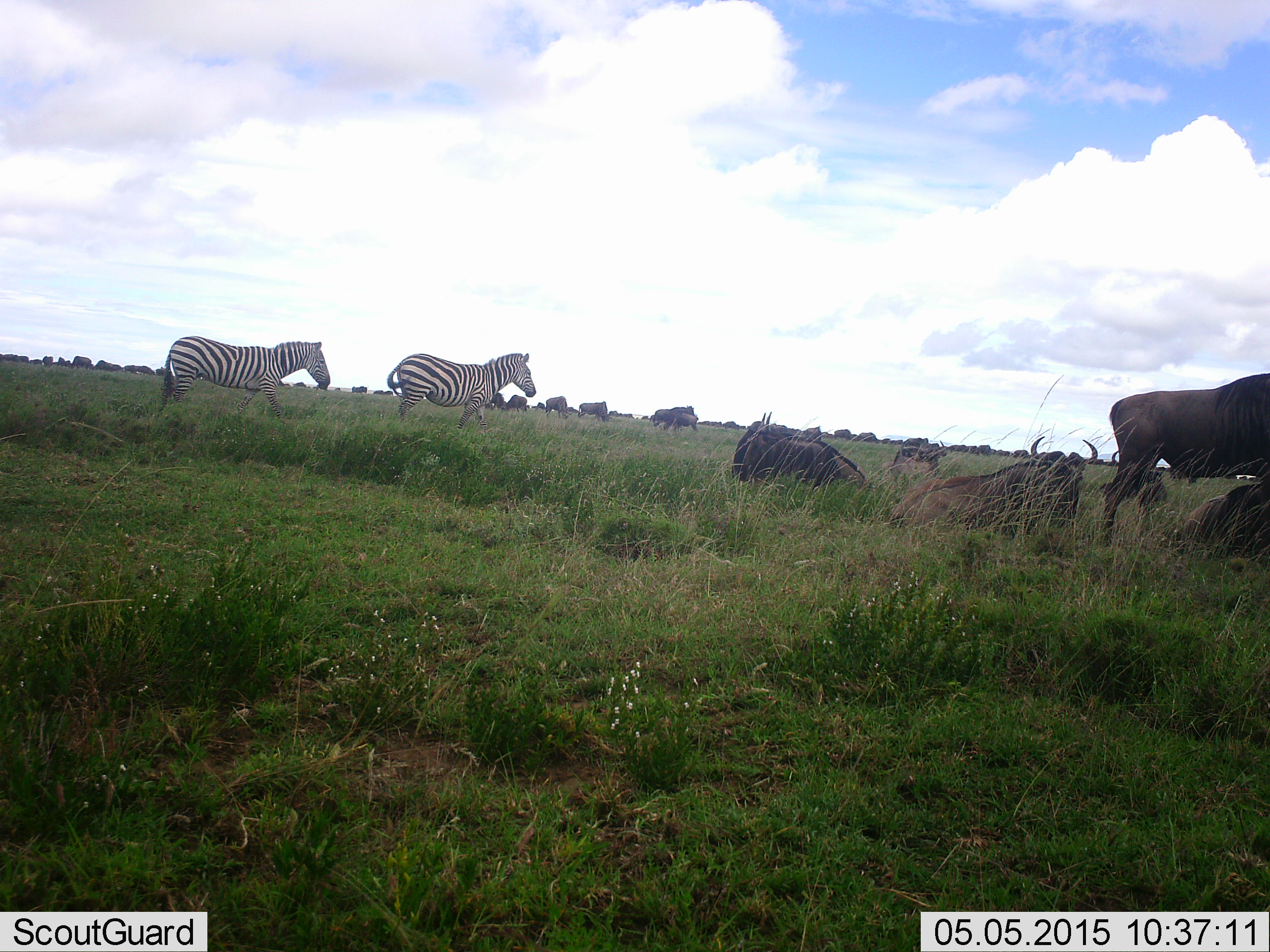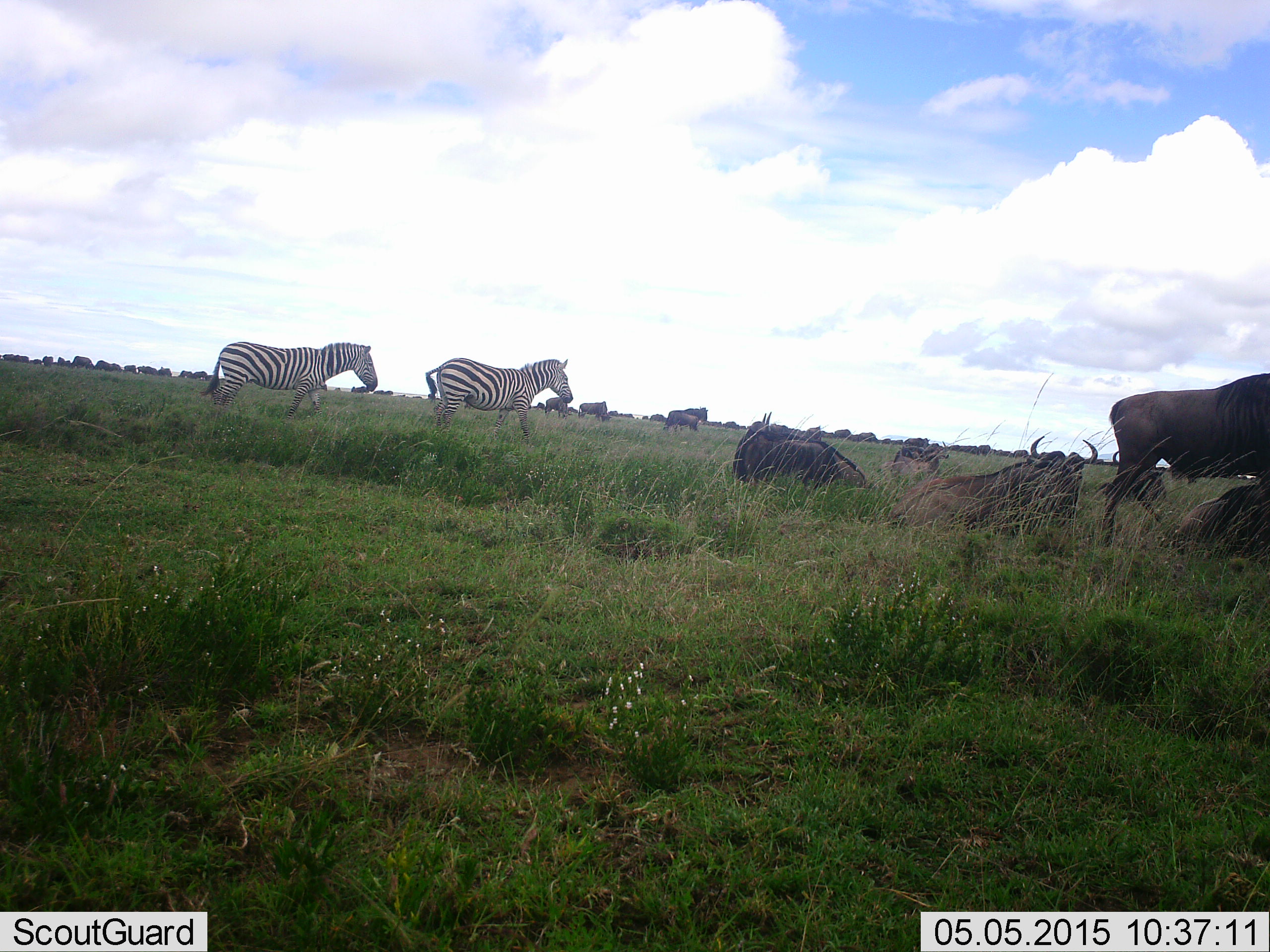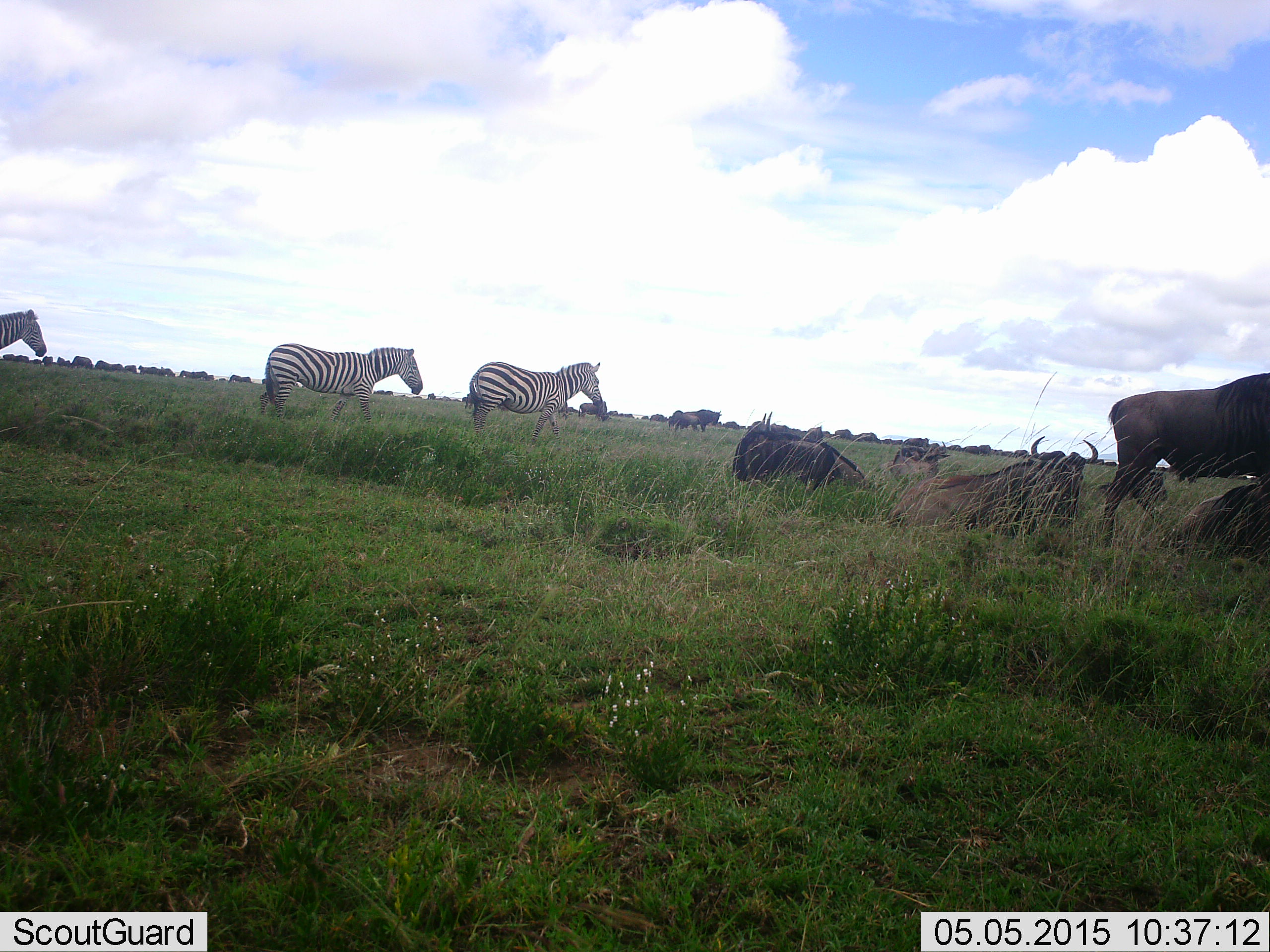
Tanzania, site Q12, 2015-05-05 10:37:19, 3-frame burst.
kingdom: Animalia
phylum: Chordata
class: Mammalia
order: Artiodactyla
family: Bovidae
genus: Connochaetes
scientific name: Connochaetes taurinus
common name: blue wildebeest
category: wildebeest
Wildebeest (blue wildebeest) (Connochaetes taurinus), count 11-50. Behavior (volunteer vote fractions): standing 70%, resting 90%, moving 60%, interacting 0%. Young present (vote fraction): 0%. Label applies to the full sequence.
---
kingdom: Animalia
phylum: Chordata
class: Mammalia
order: Perissodactyla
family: Equidae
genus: Equus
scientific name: Equus quagga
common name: plains zebra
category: zebra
Zebra (plains zebra) (Equus quagga), count 3. Behavior (volunteer vote fractions): standing 18%, resting 0%, moving 91%, interacting 0%. Young present (vote fraction): 0%. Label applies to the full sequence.